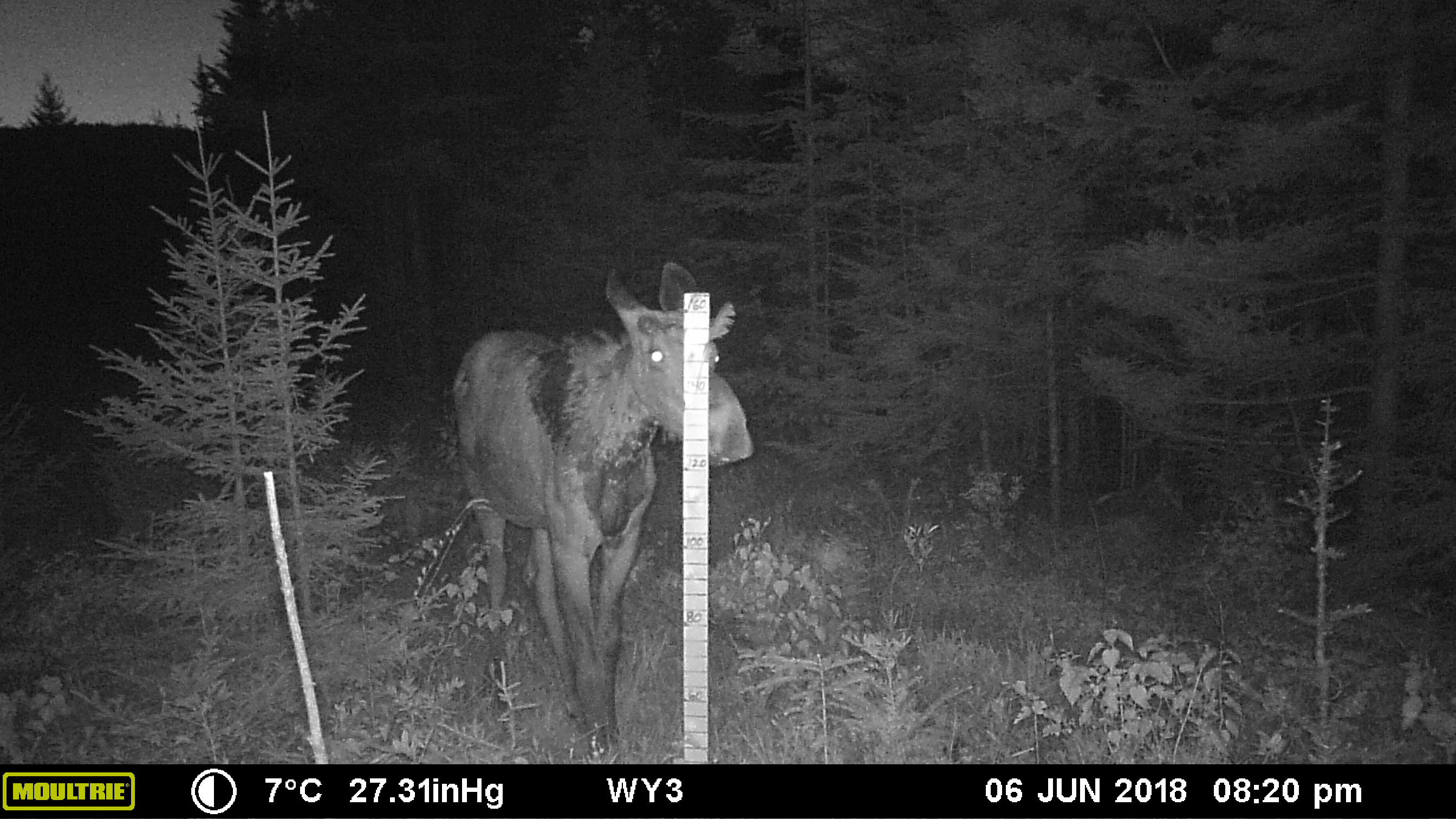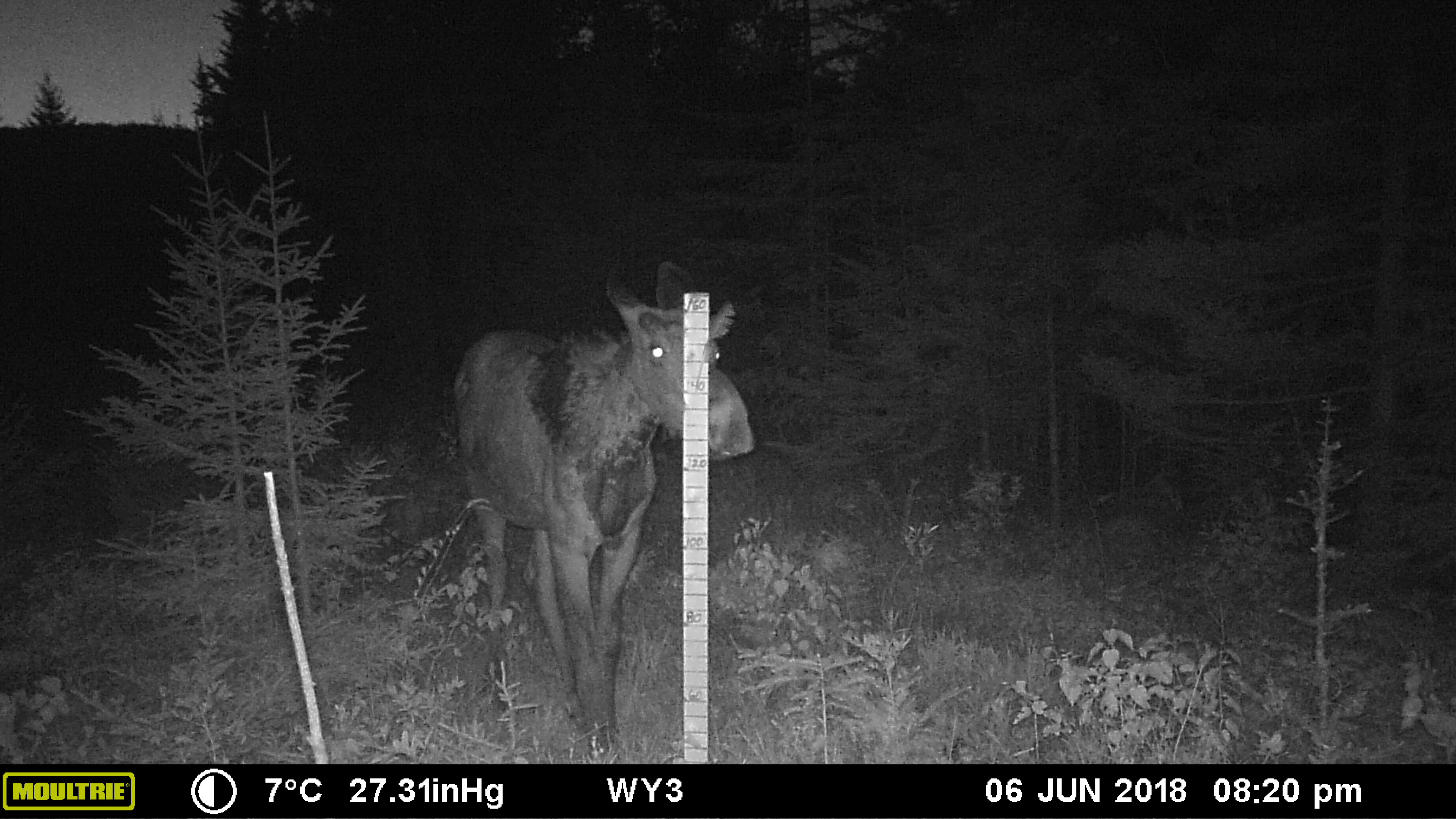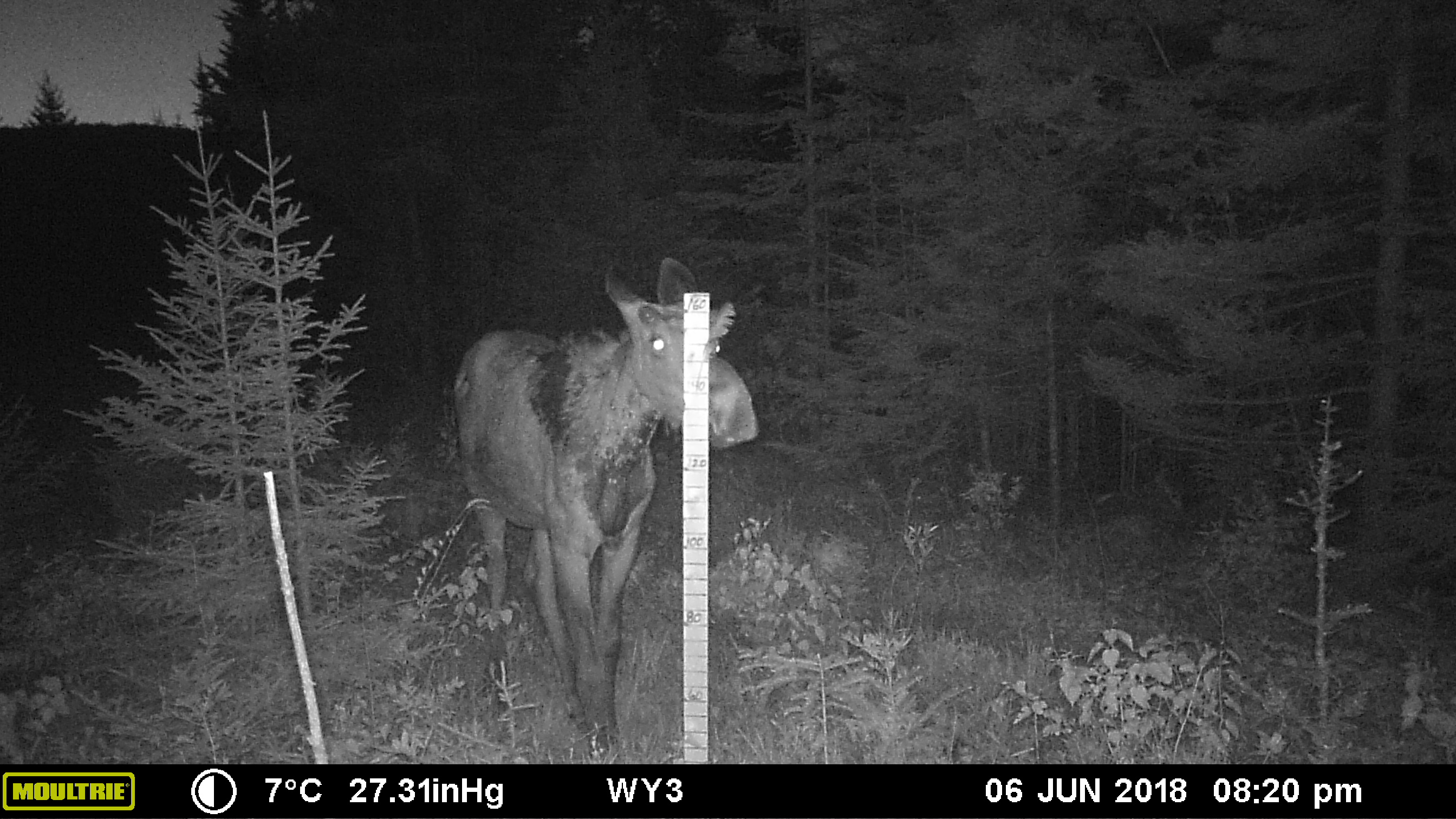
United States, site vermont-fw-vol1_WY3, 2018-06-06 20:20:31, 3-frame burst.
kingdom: Animalia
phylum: Chordata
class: Mammalia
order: Artiodactyla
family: Cervidae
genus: Alces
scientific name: Alces alces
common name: moose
Moose (Alces alces).